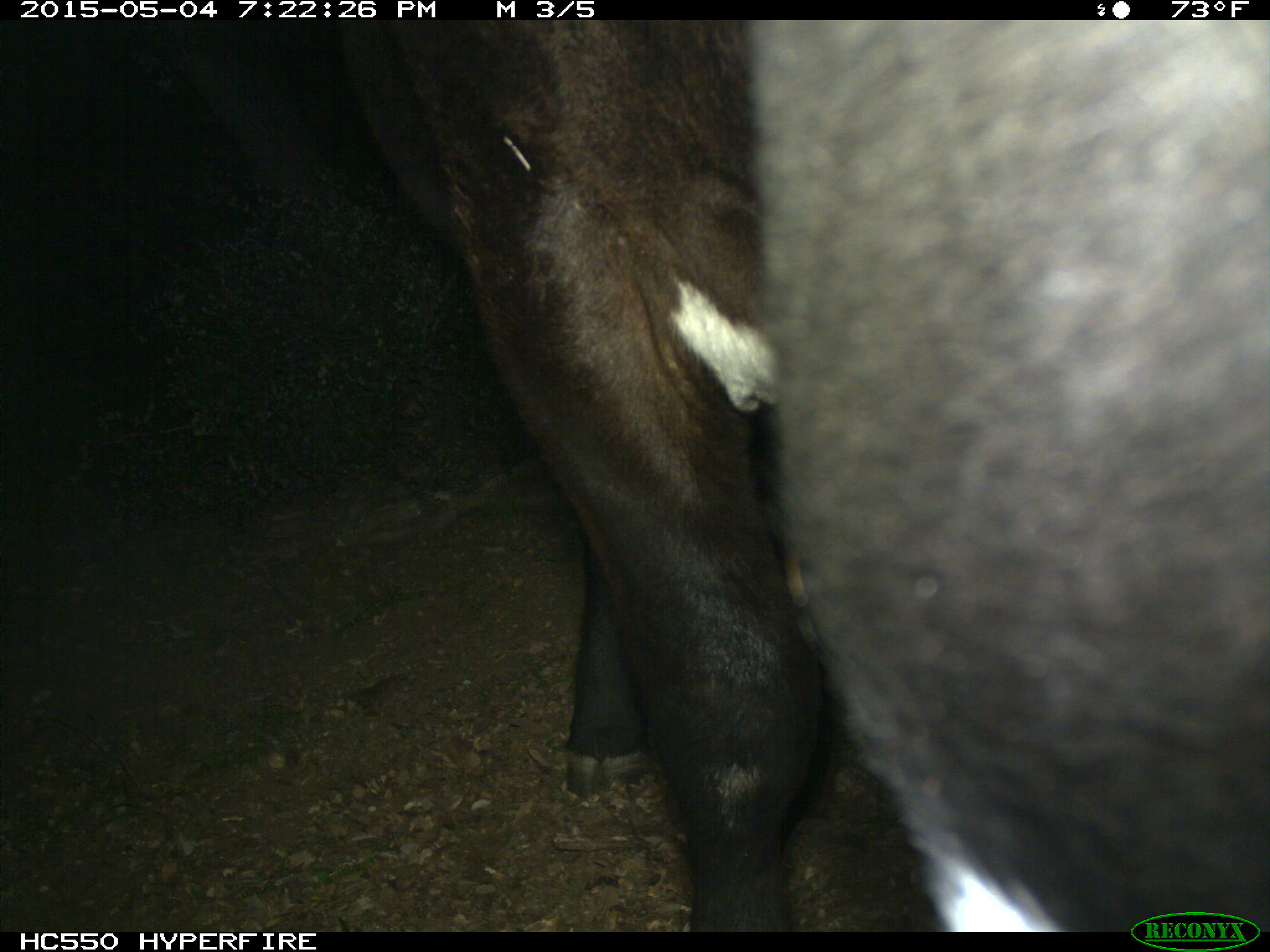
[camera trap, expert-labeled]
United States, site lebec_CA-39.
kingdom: Animalia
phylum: Chordata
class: Mammalia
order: Artiodactyla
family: Bovidae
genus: Bos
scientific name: Bos taurus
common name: domestic cow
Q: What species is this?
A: Bos taurus (domestic cow).